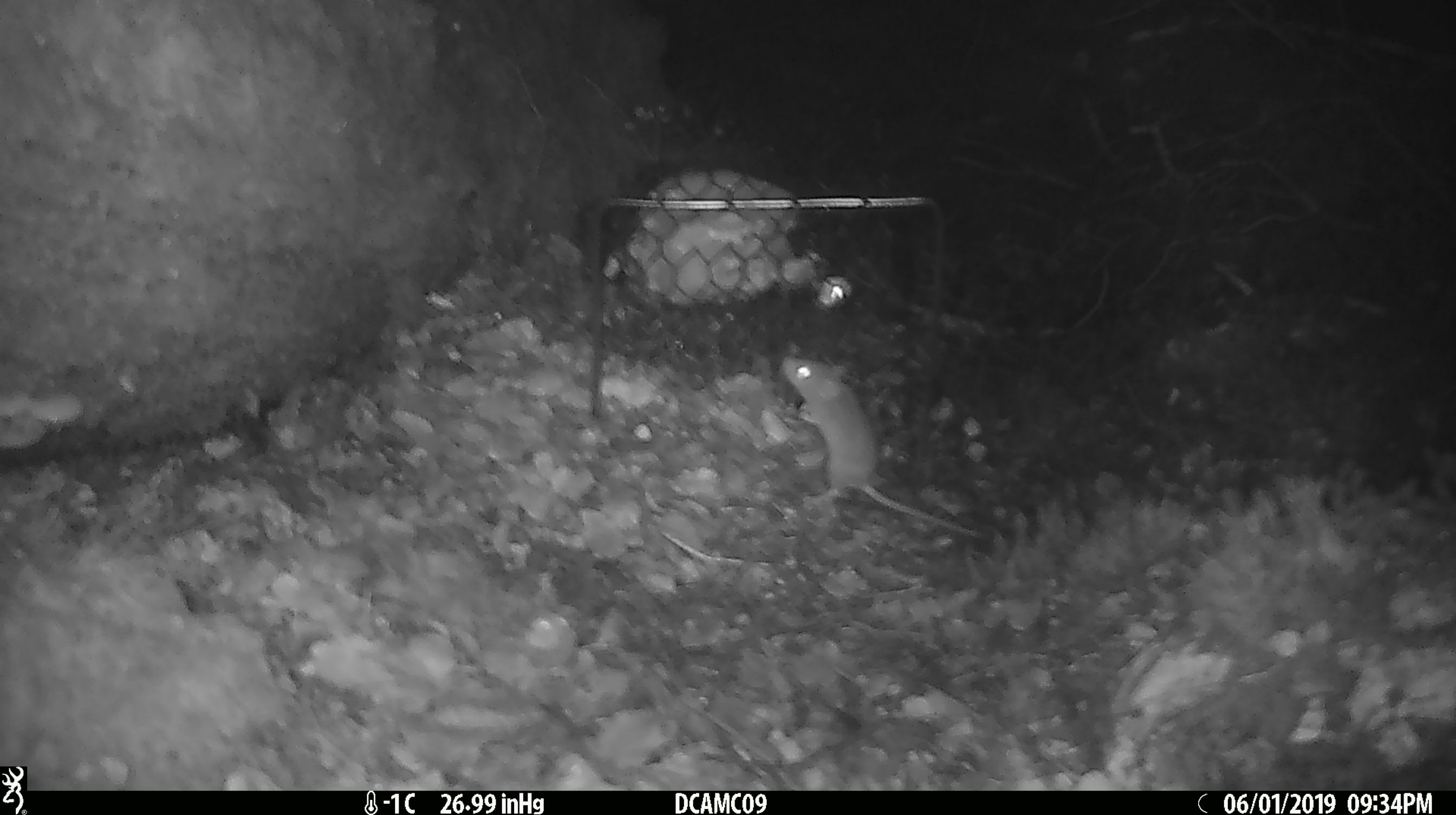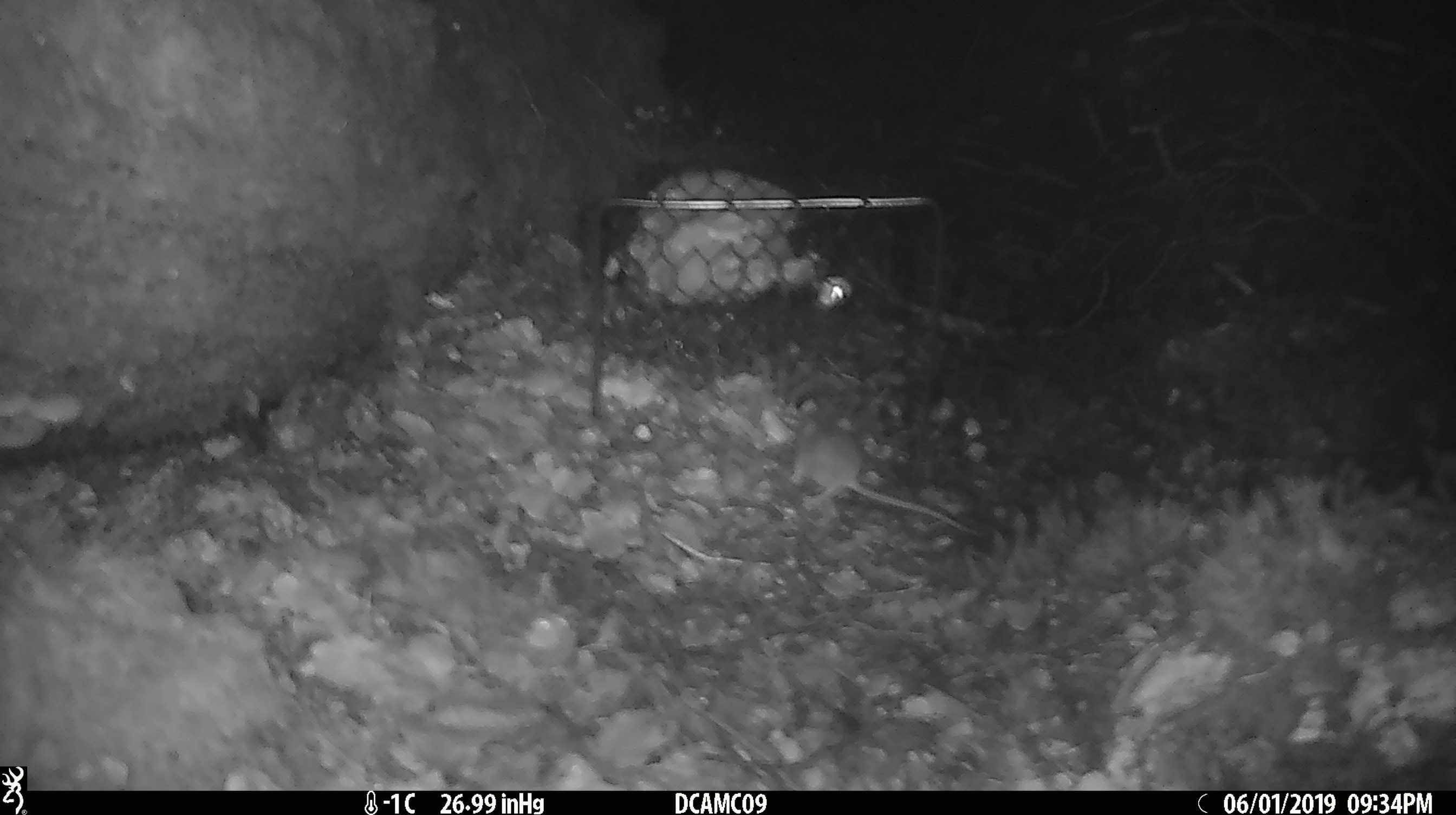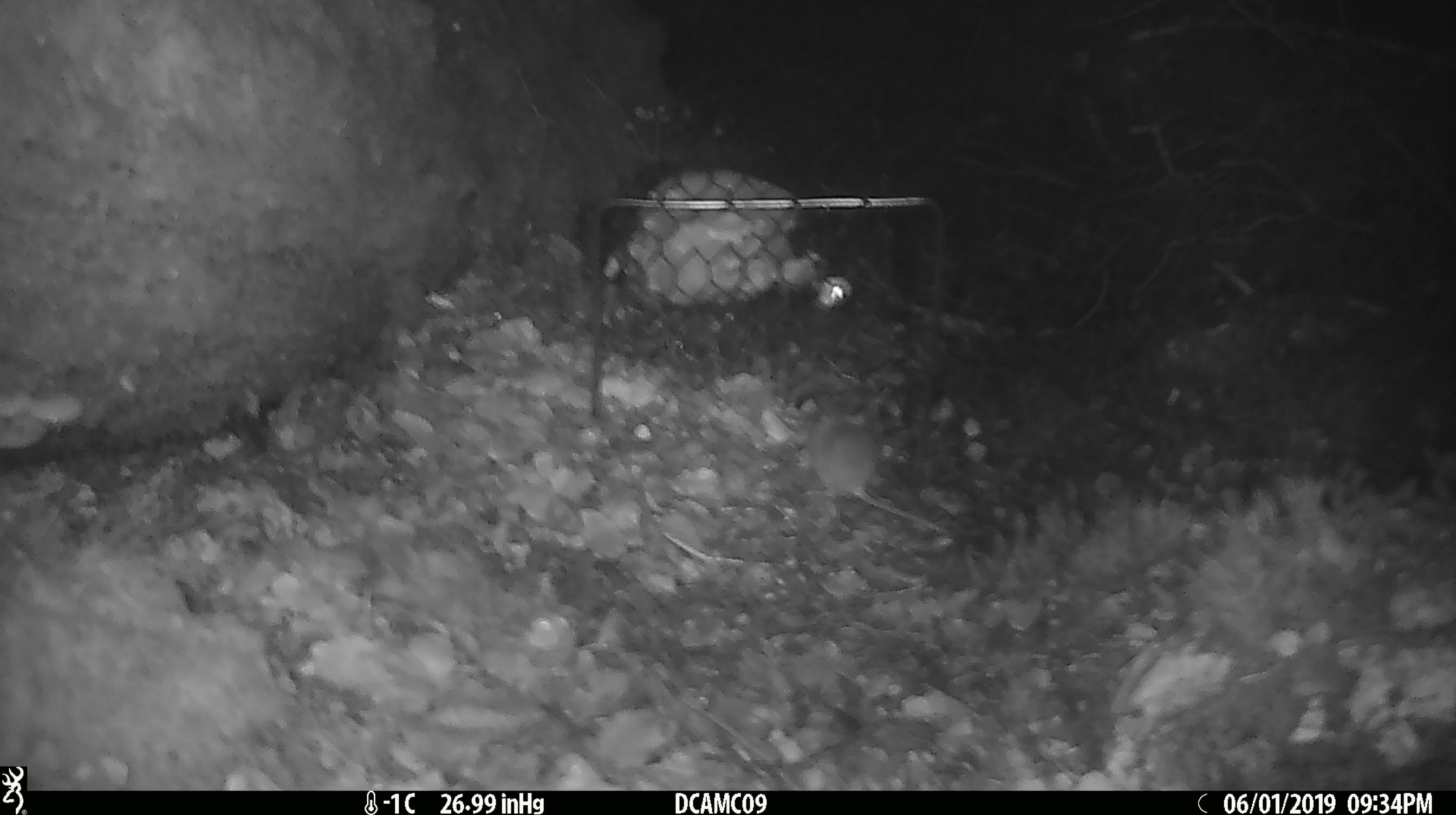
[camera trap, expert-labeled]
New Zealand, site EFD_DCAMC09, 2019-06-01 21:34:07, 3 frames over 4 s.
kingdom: Animalia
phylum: Chordata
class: Mammalia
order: Rodentia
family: Muridae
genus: Mus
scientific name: Mus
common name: mouse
Mouse (Mus).